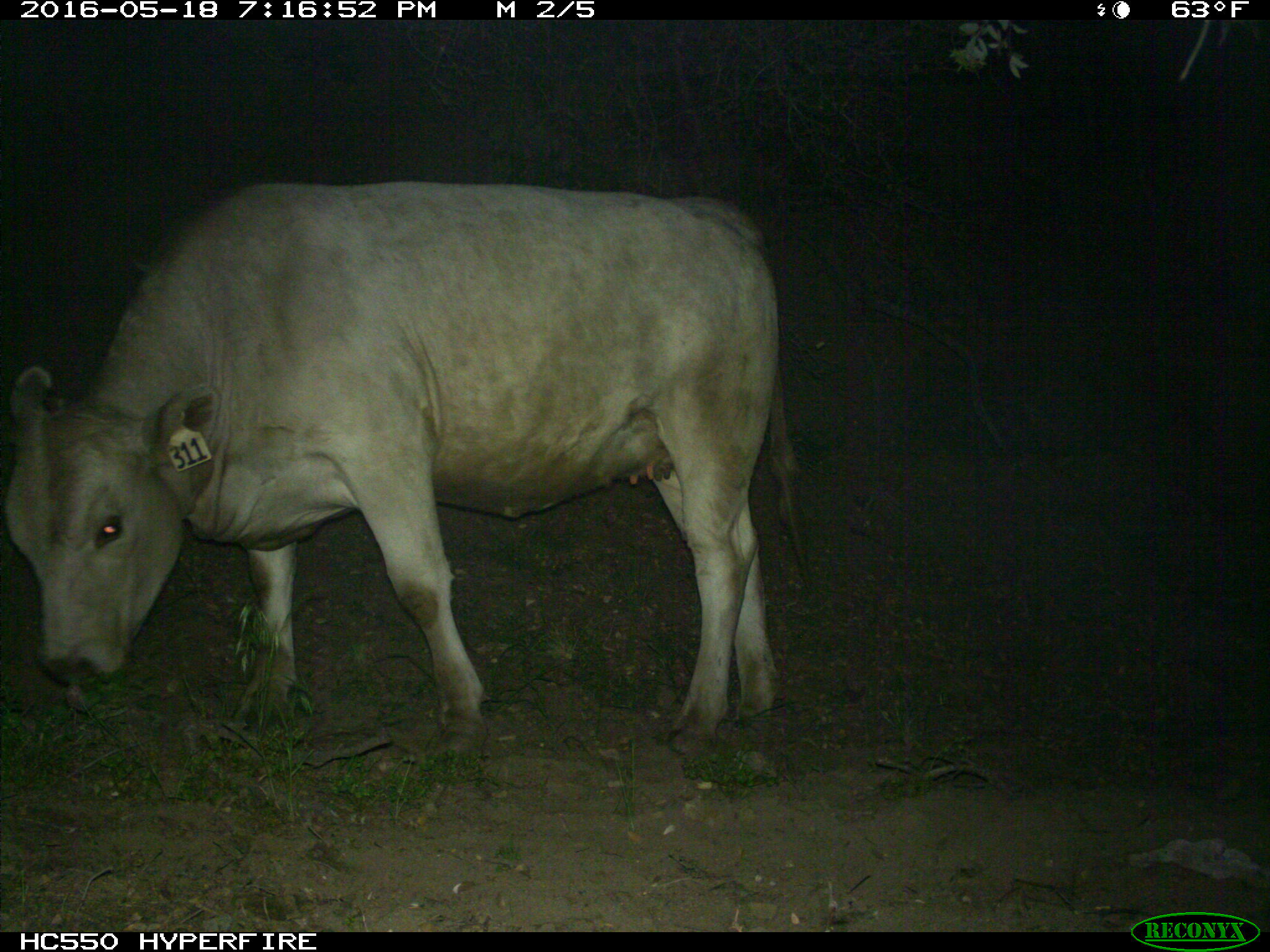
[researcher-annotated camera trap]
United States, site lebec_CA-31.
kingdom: Animalia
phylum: Chordata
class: Mammalia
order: Artiodactyla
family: Bovidae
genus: Bos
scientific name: Bos taurus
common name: domestic cow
Bos taurus (domestic cow).